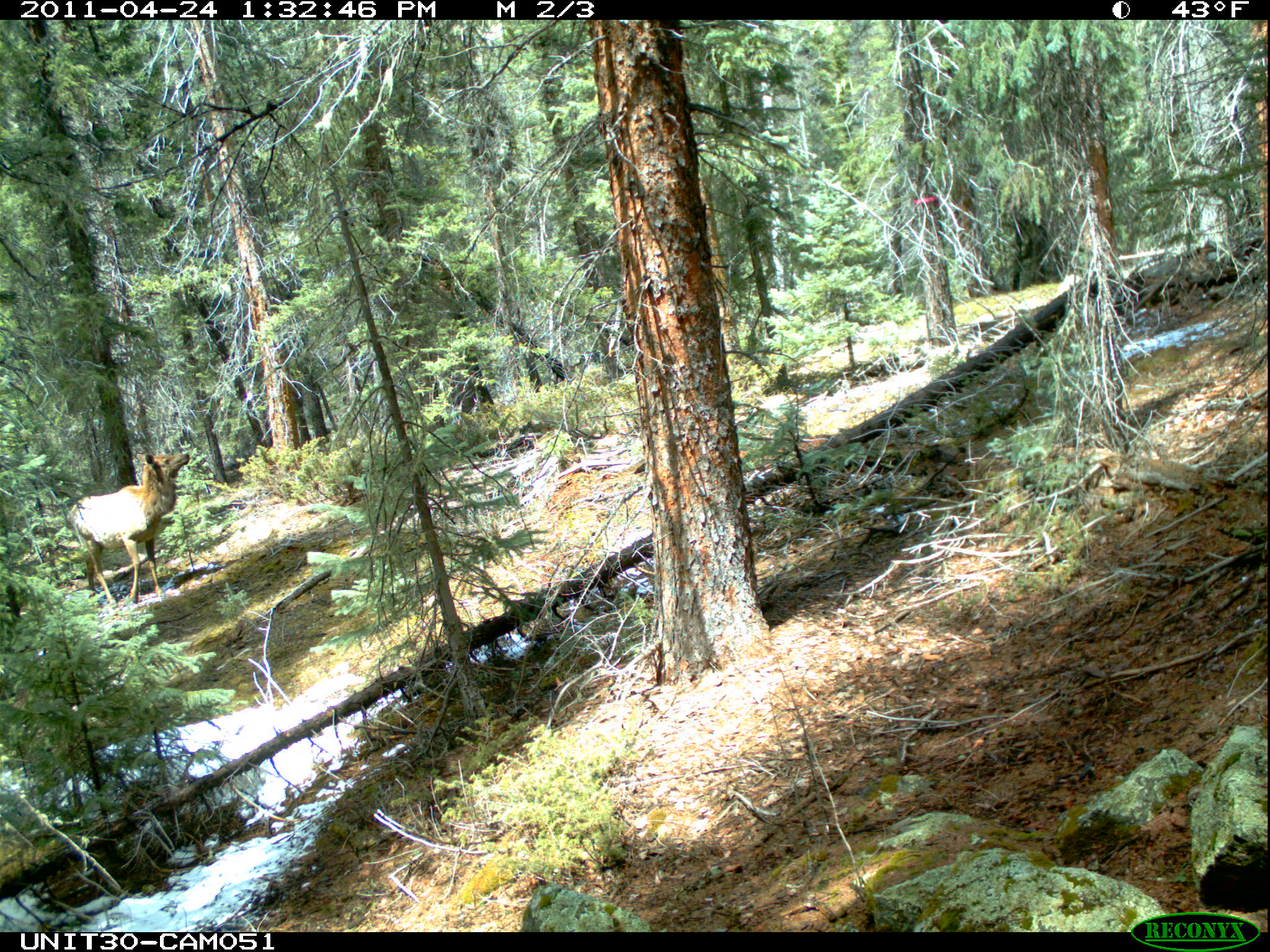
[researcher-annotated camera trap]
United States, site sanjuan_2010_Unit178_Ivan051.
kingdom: Animalia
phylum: Chordata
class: Mammalia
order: Artiodactyla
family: Cervidae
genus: Cervus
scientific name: Cervus elaphus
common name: red deer